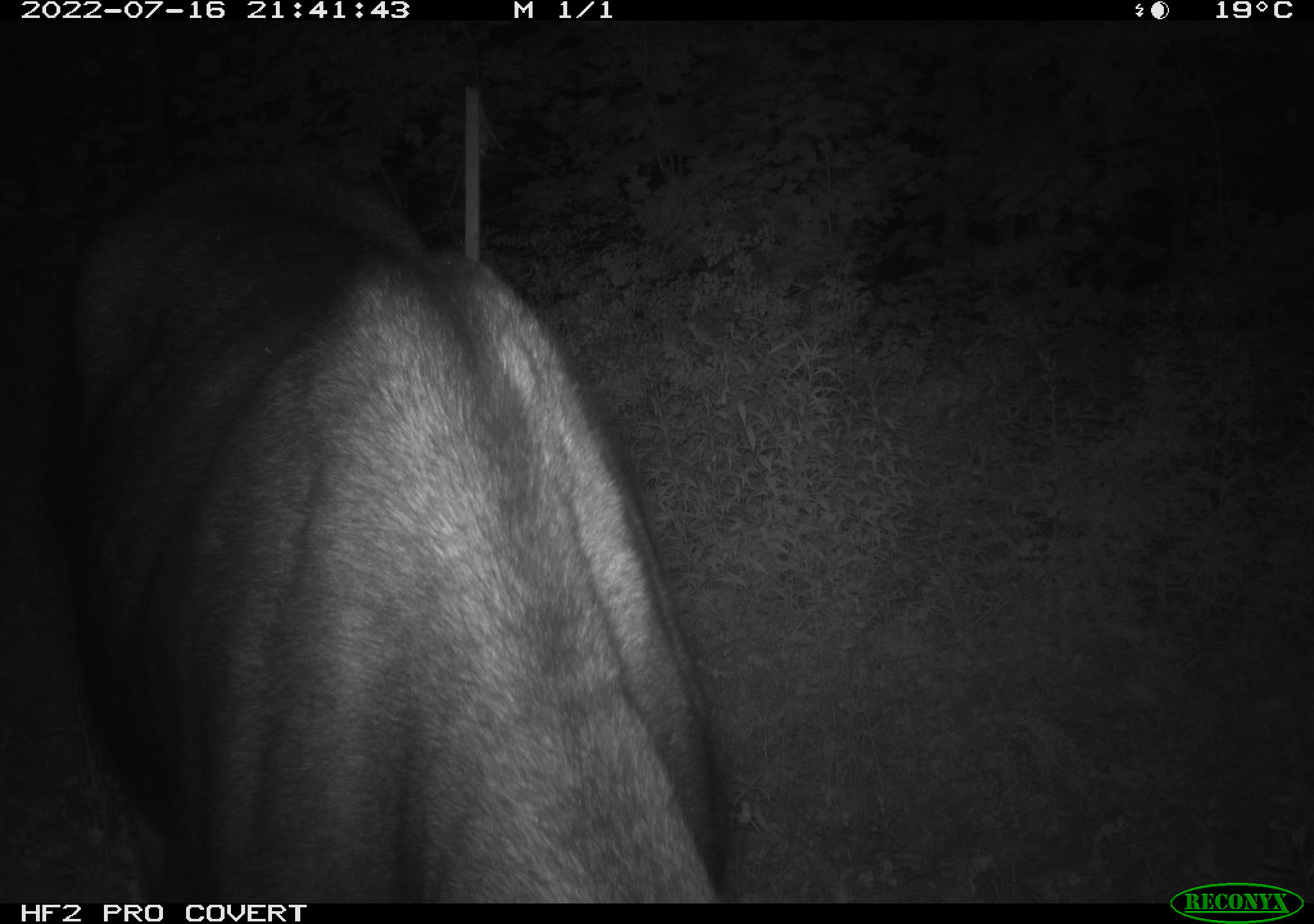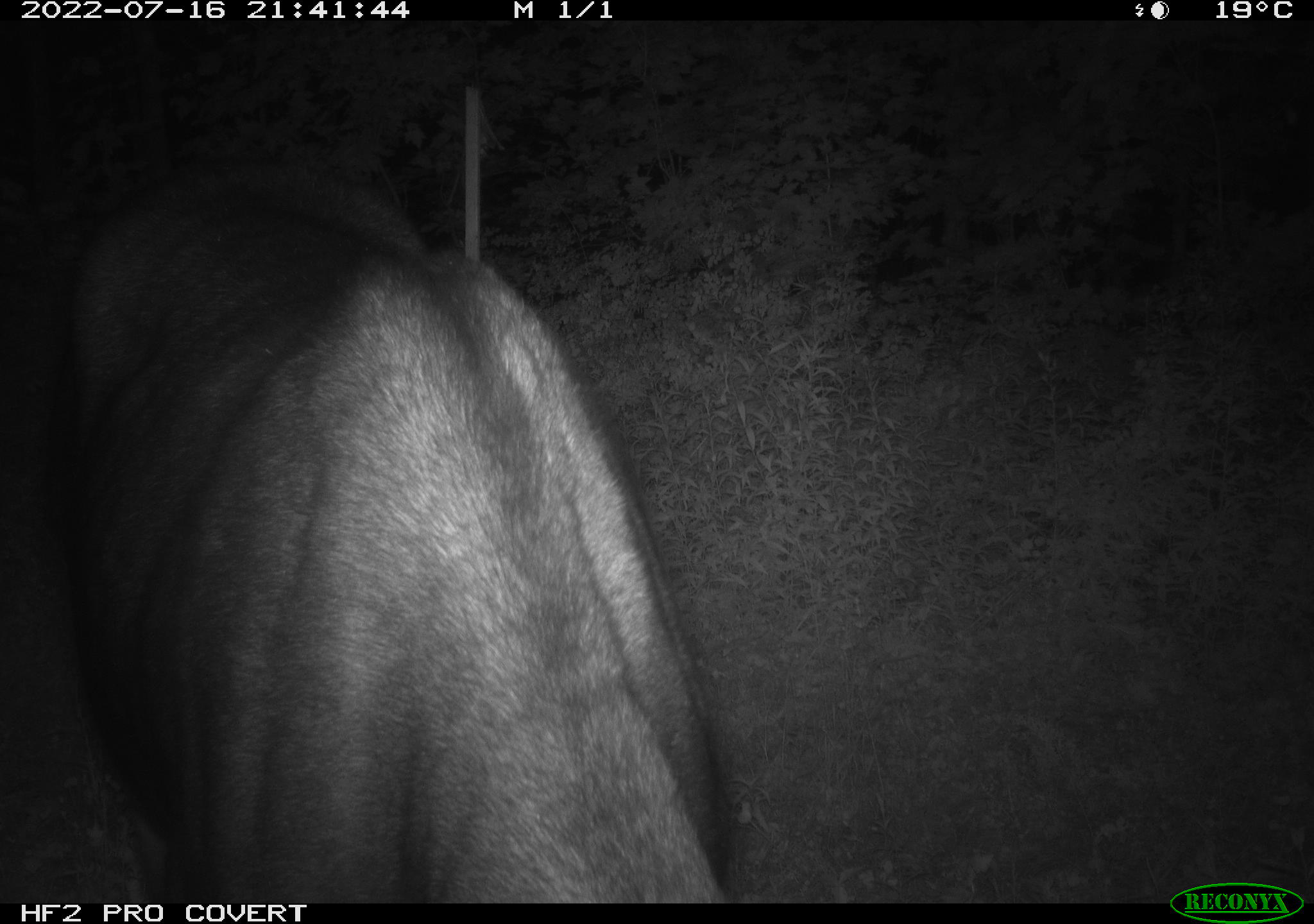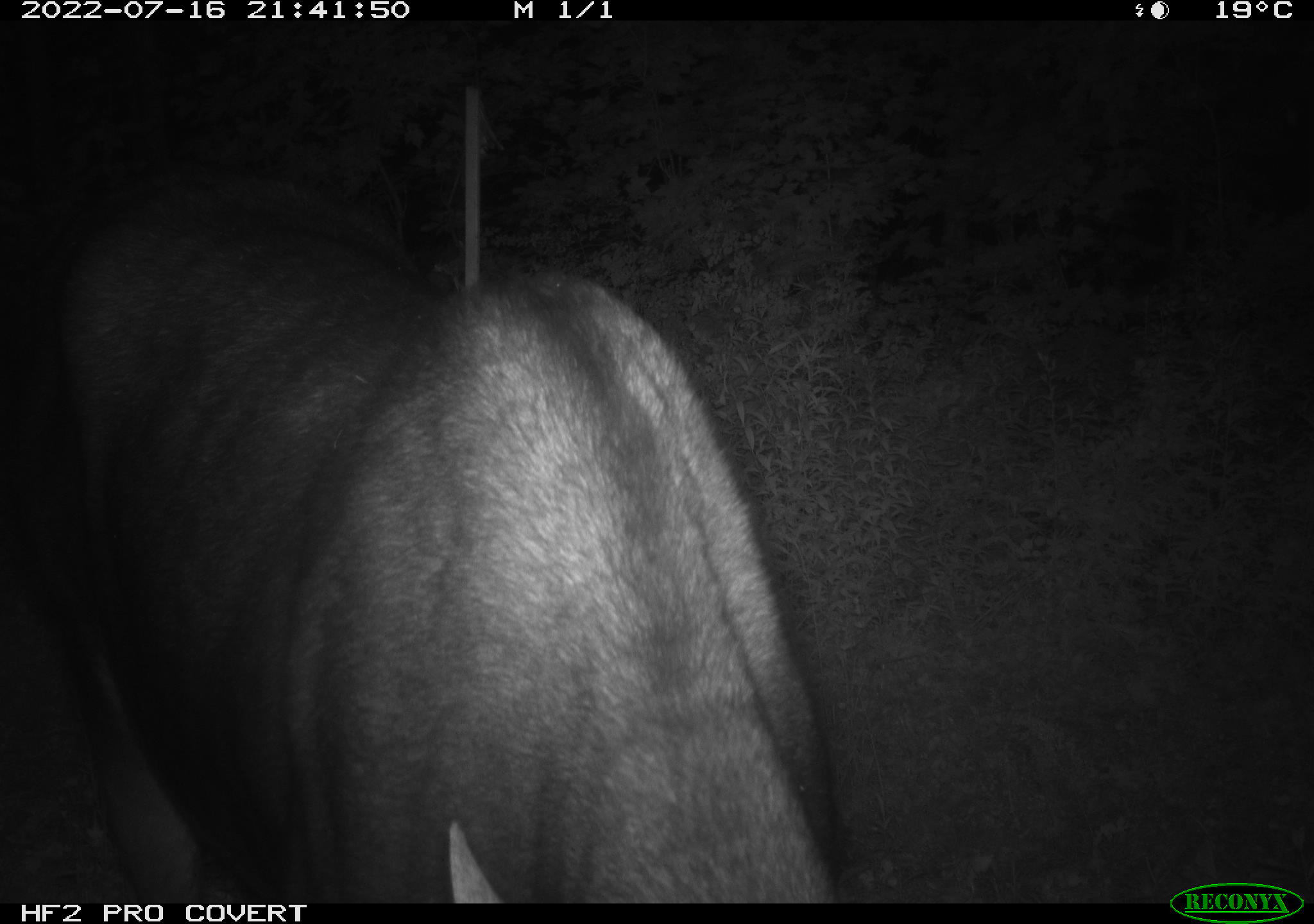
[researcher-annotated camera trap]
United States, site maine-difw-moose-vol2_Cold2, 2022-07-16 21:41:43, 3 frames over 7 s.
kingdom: Animalia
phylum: Chordata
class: Mammalia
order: Artiodactyla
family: Cervidae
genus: Alces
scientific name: Alces alces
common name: moose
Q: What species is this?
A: Moose (Alces alces).